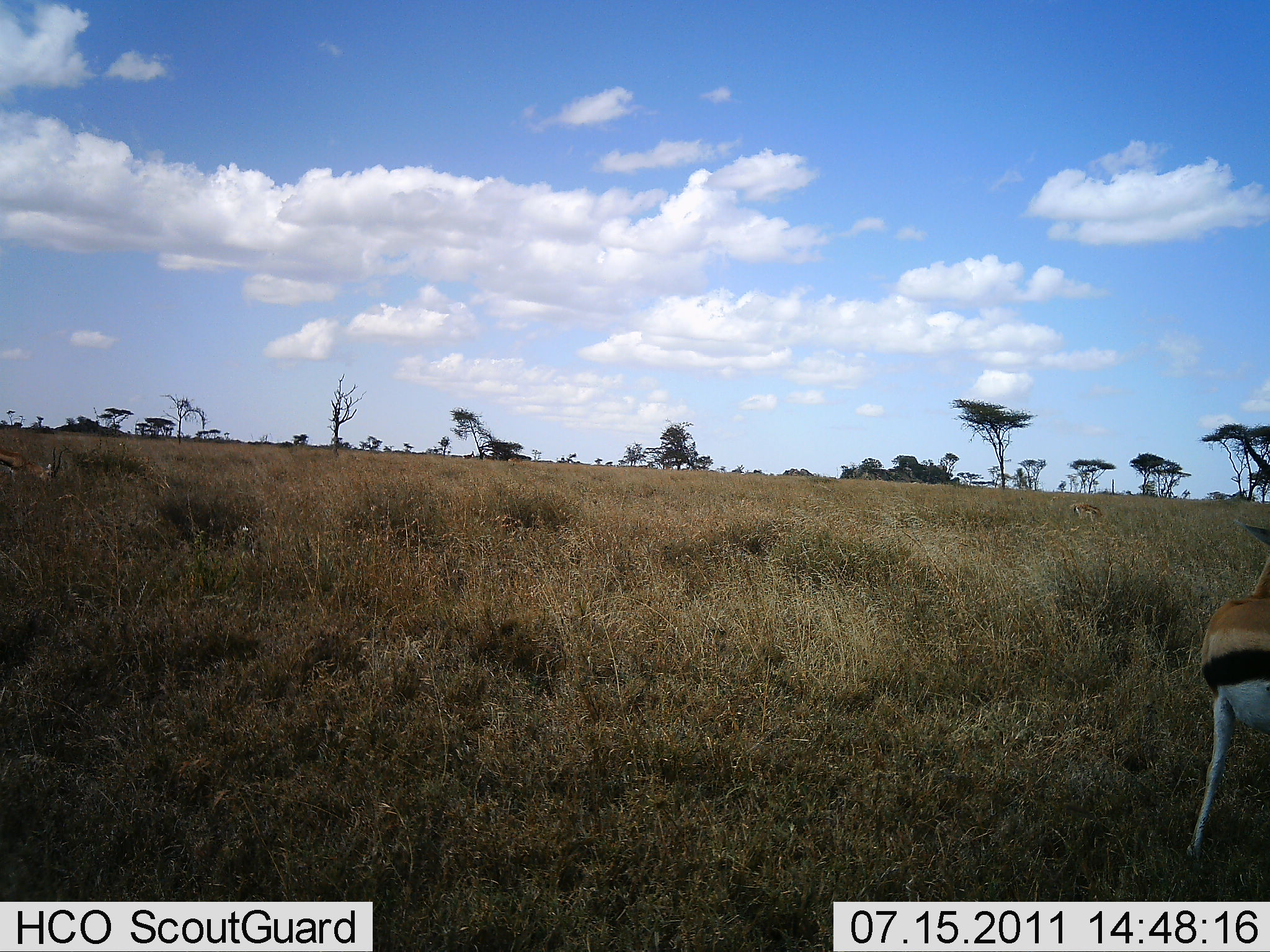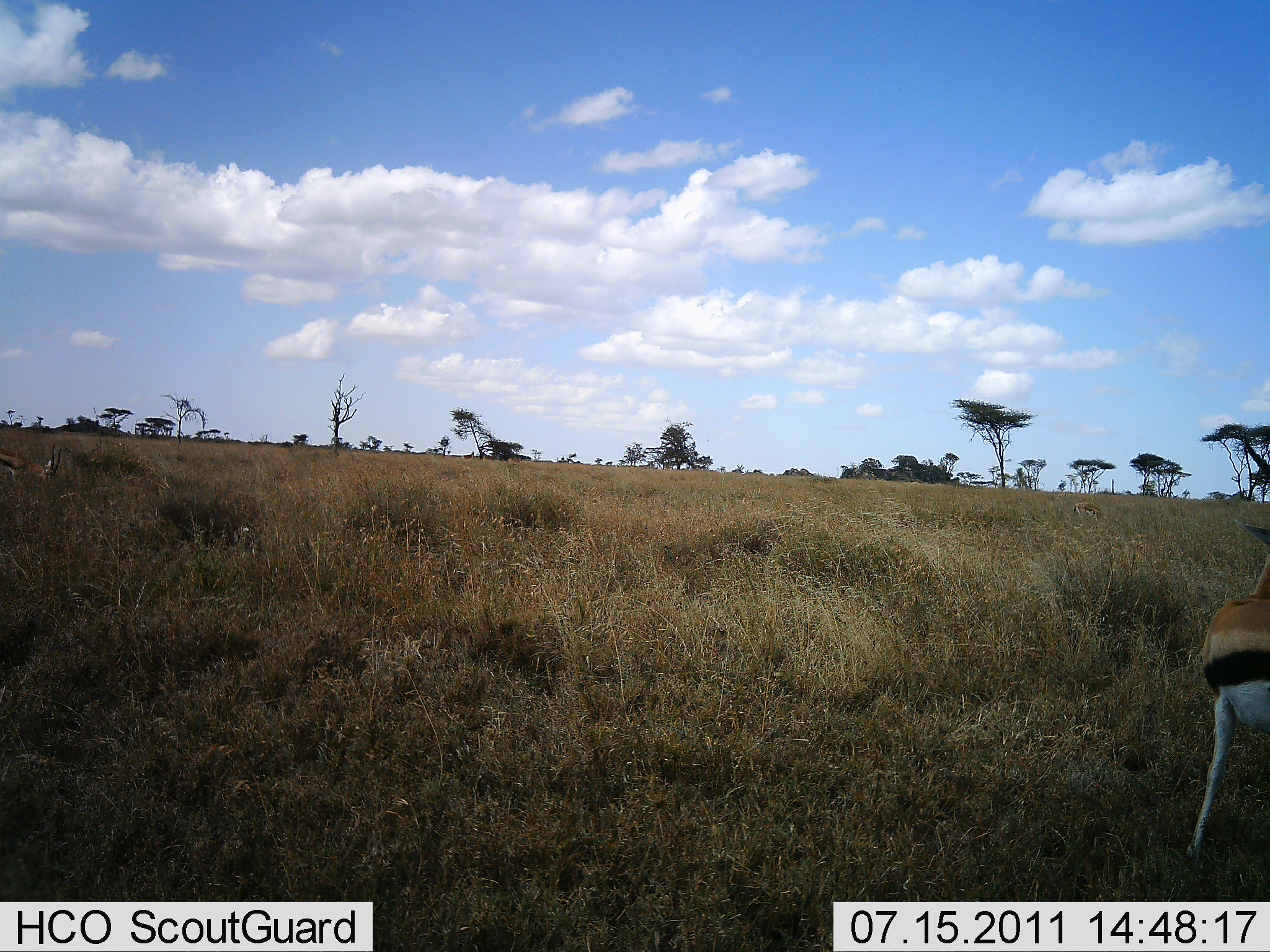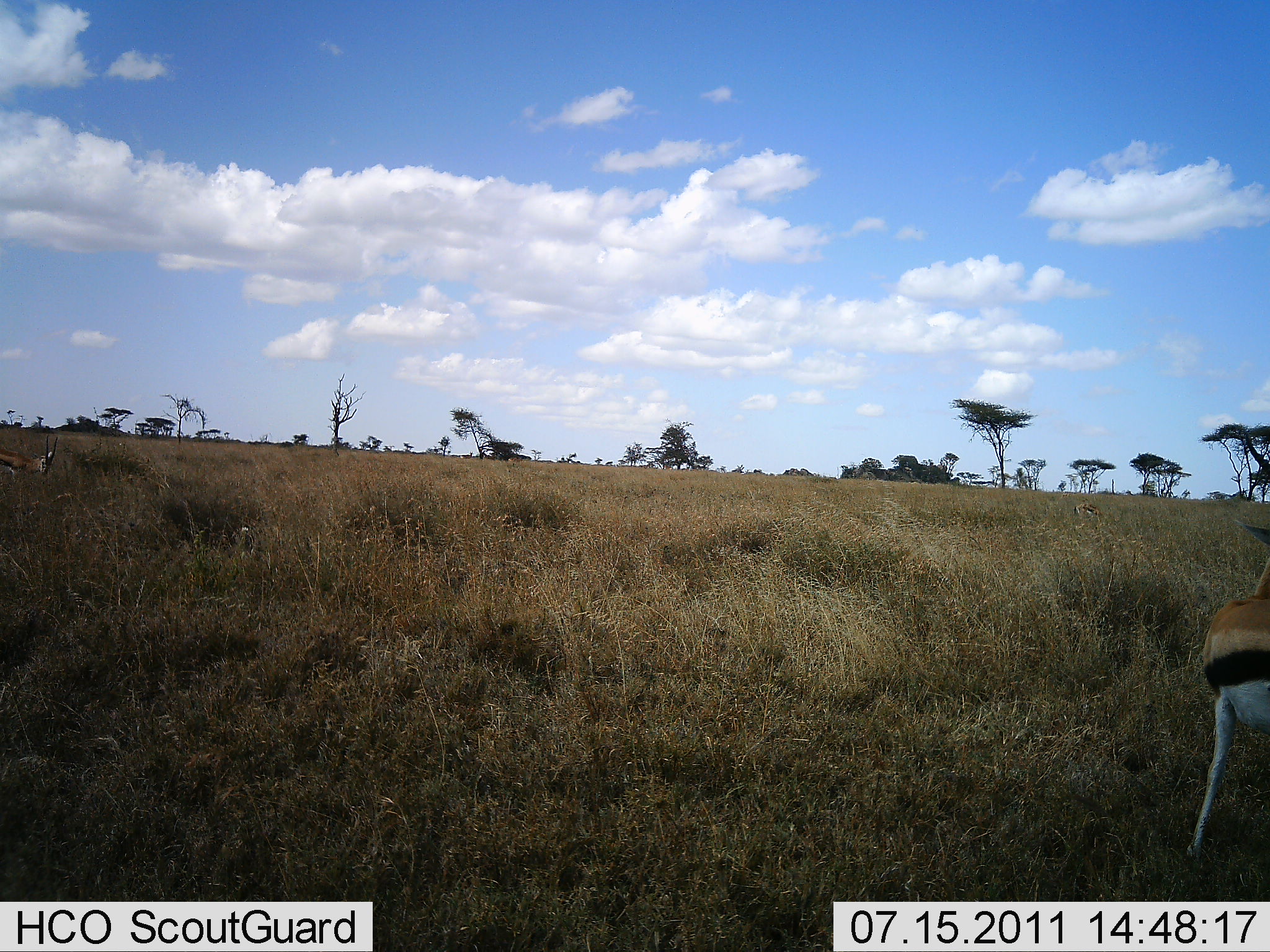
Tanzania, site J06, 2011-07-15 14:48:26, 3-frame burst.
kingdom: Animalia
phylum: Chordata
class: Mammalia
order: Artiodactyla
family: Bovidae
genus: Eudorcas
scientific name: Eudorcas thomsonii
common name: thomson's gazelle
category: gazellethomsons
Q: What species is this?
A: Gazellethomsons (thomson's gazelle) (Eudorcas thomsonii).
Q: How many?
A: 2.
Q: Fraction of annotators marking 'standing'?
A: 100%.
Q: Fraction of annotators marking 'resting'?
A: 18%.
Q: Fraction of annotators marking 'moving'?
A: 0%.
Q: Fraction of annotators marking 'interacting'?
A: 0%.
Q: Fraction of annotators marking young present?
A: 0%.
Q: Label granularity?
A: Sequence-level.